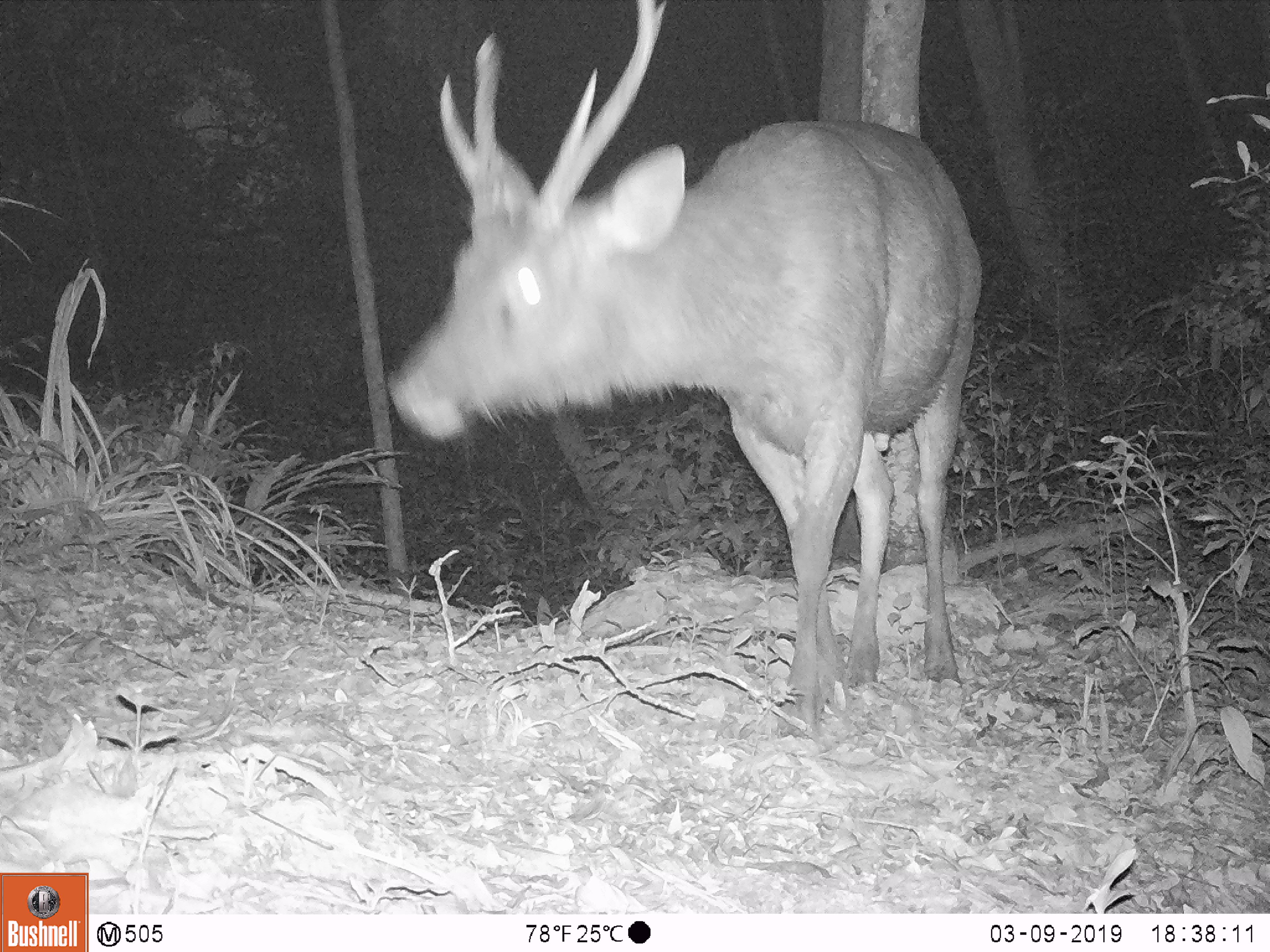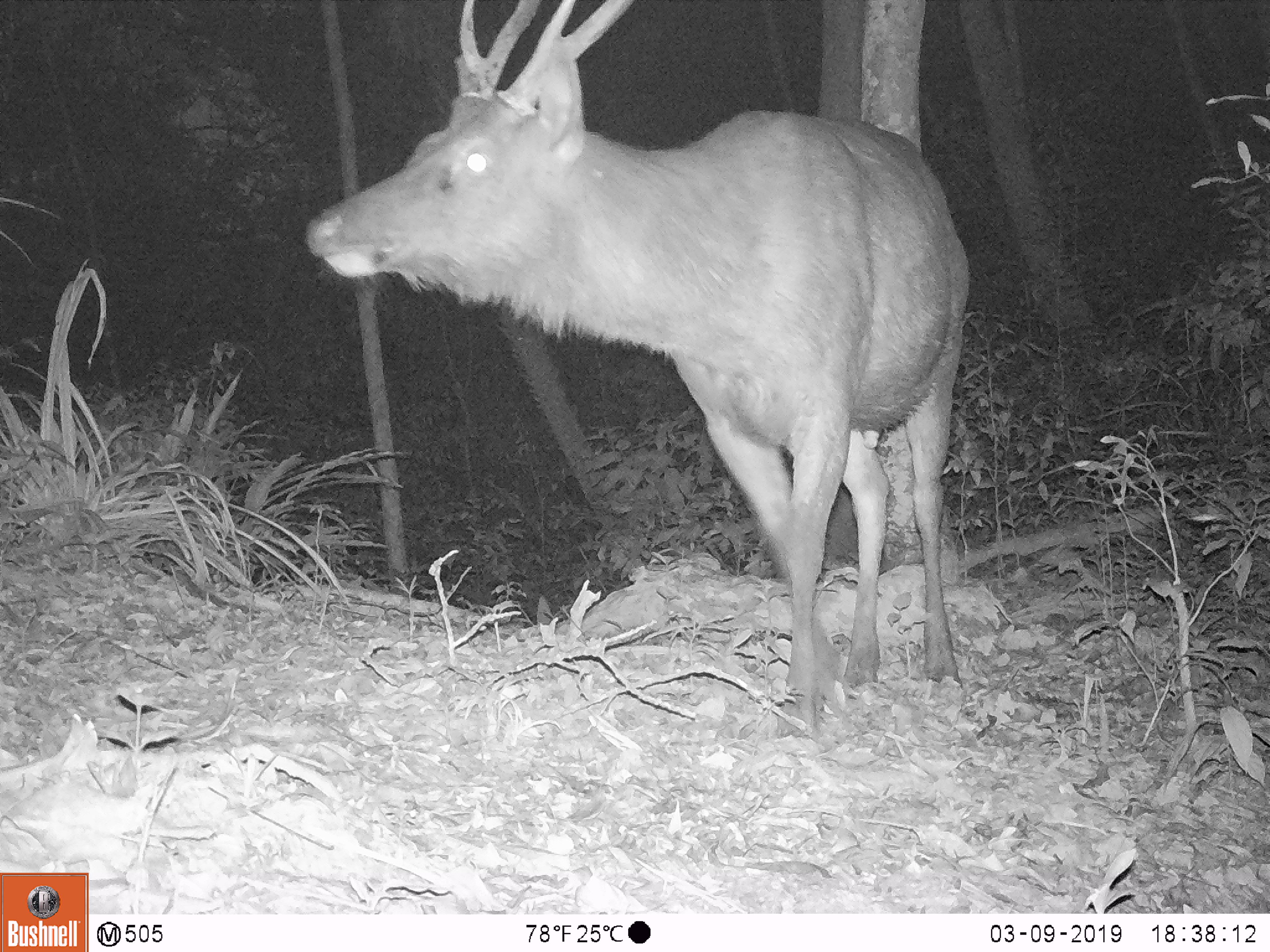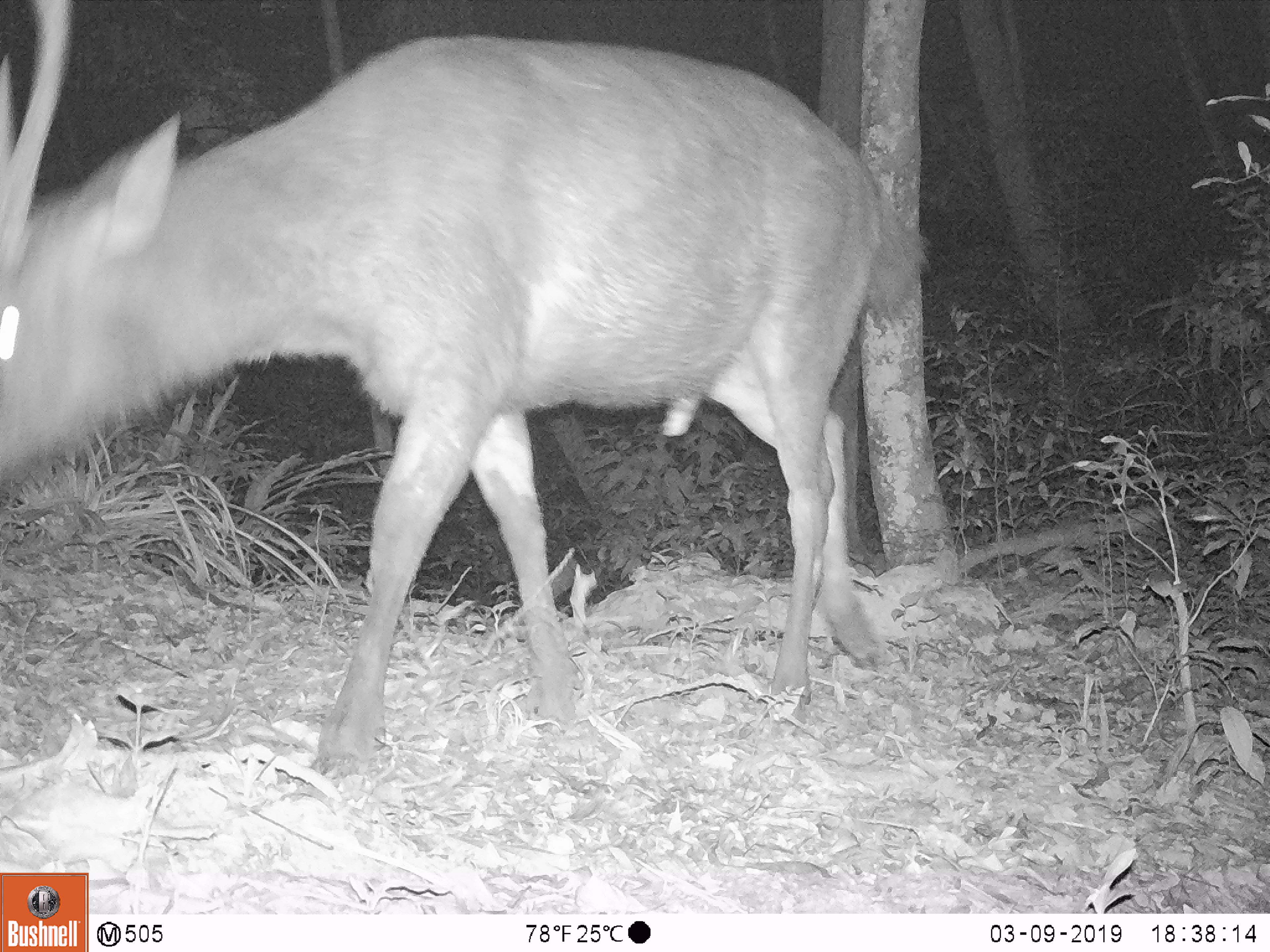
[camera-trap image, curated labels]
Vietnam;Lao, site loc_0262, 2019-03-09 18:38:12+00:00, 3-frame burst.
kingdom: Animalia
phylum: Chordata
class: Mammalia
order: Artiodactyla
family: Cervidae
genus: Rusa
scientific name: Rusa unicolor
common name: sambar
Sambar (Rusa unicolor). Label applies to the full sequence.